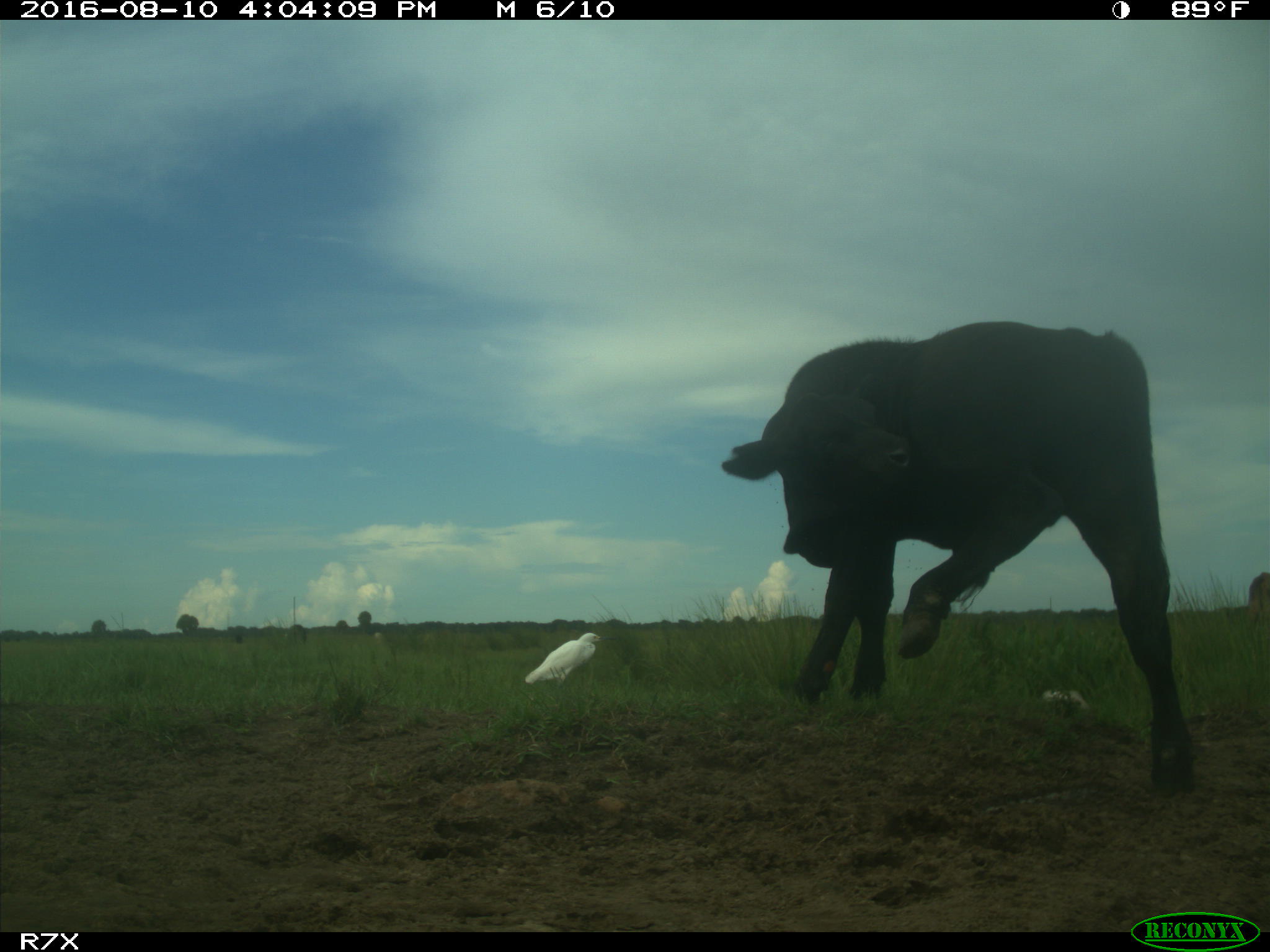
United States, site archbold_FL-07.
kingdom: Animalia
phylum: Chordata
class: Mammalia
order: Artiodactyla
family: Bovidae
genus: Bos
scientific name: Bos taurus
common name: domestic cow